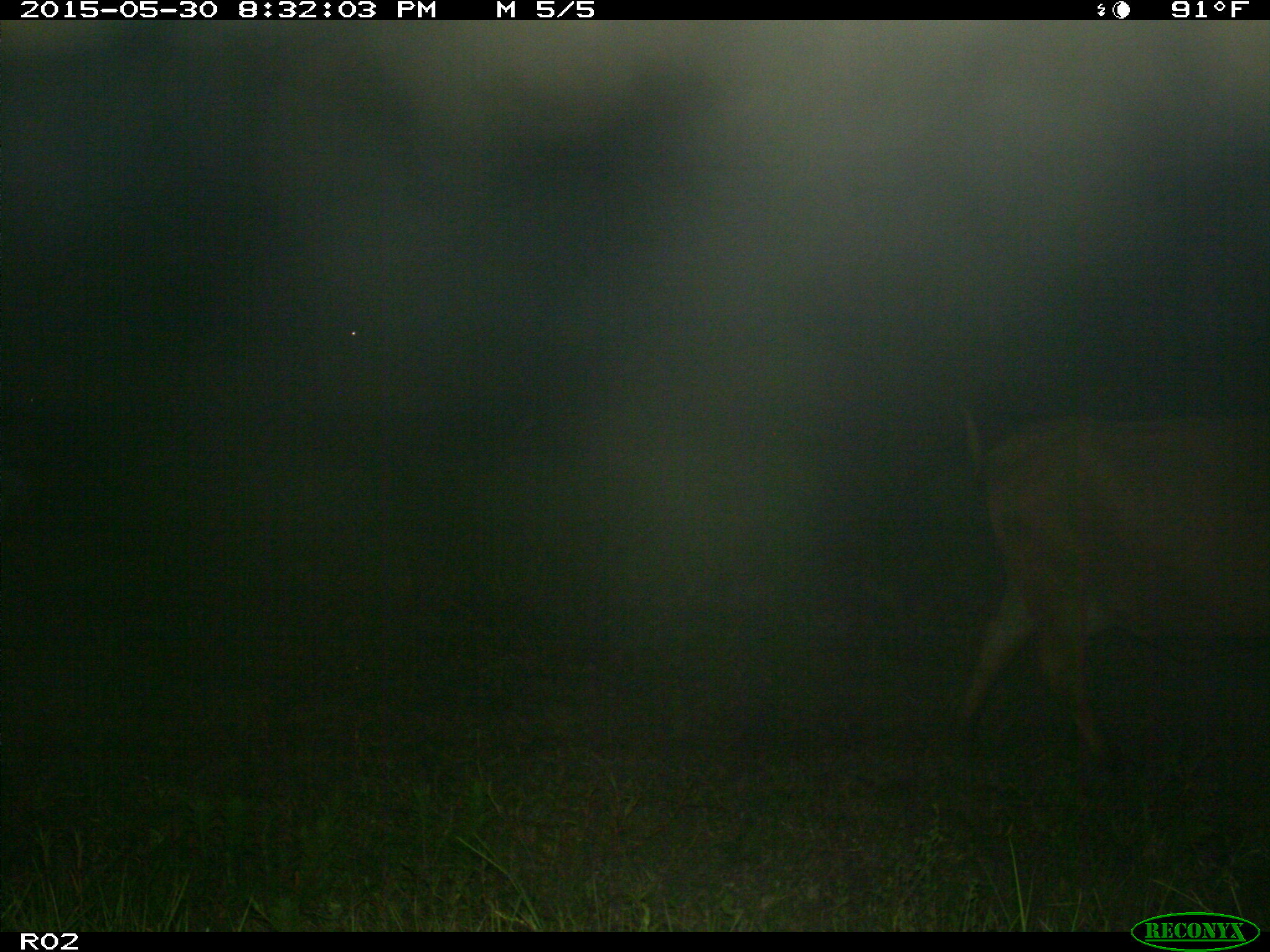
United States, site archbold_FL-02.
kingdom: Animalia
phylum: Chordata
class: Mammalia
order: Artiodactyla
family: Bovidae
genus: Bos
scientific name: Bos taurus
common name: domestic cow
Bos taurus (domestic cow).